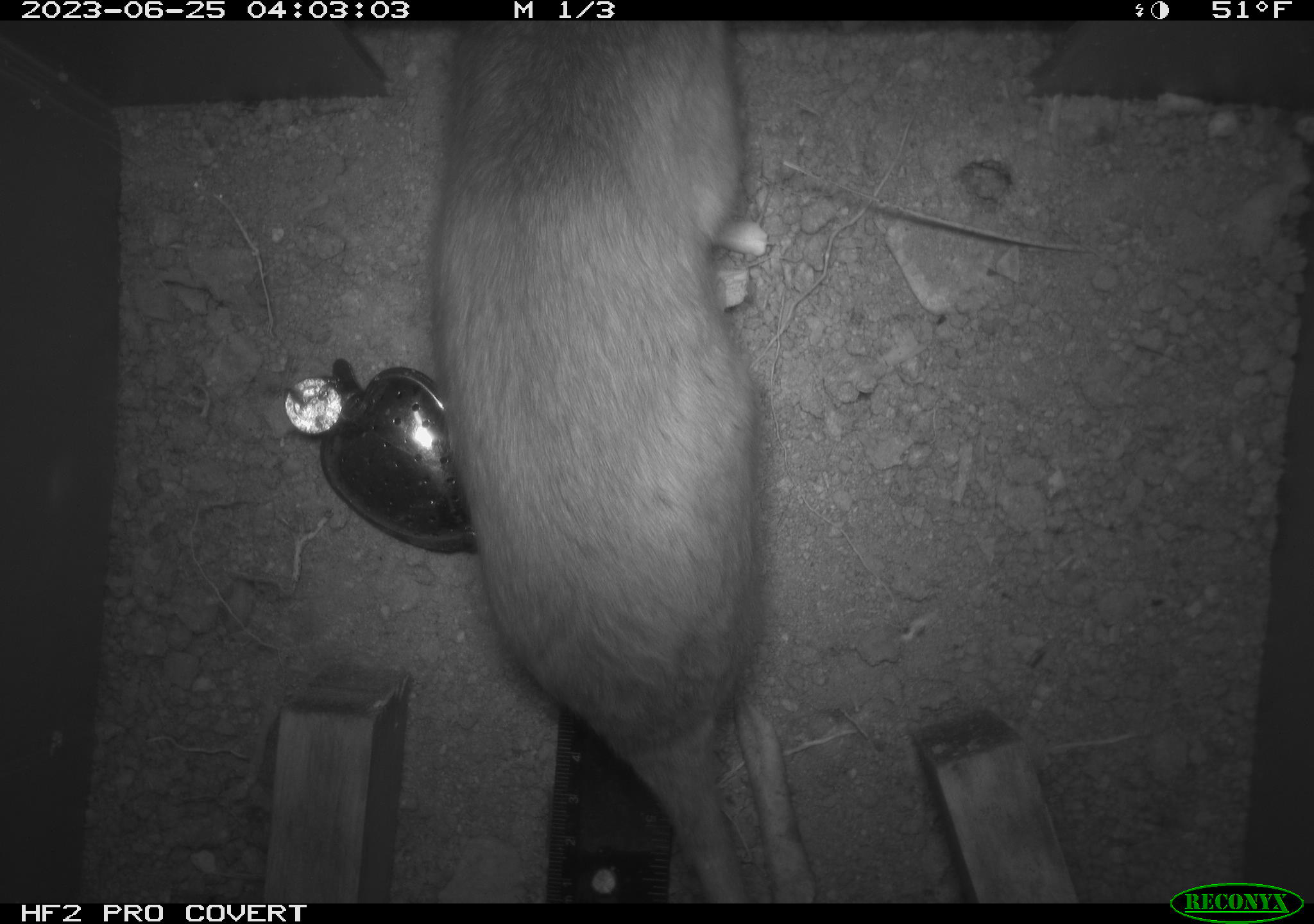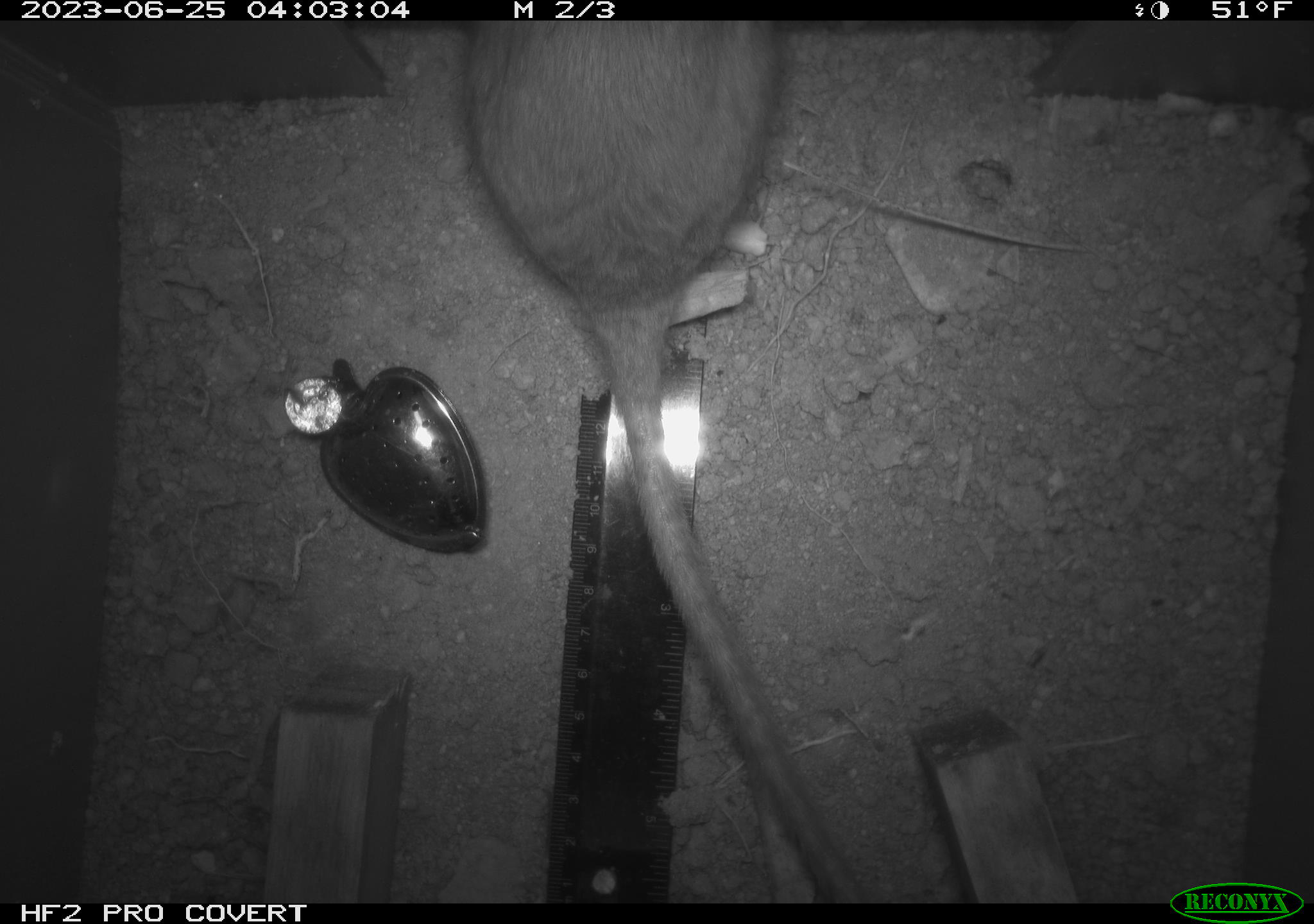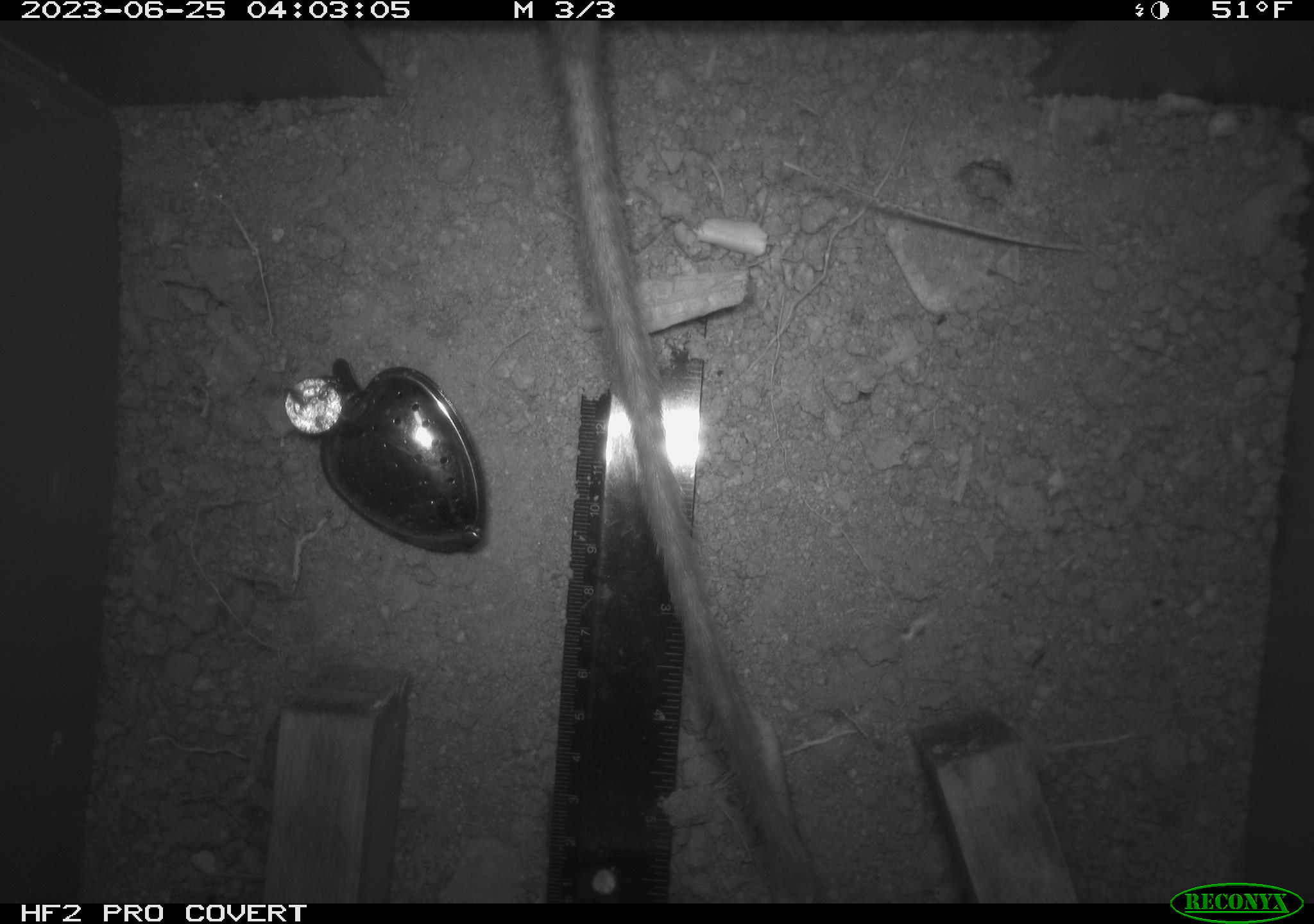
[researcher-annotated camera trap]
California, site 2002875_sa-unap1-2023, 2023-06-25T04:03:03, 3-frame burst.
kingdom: Animalia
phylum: Chordata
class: Mammalia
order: Rodentia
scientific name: Rodentia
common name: mouse species